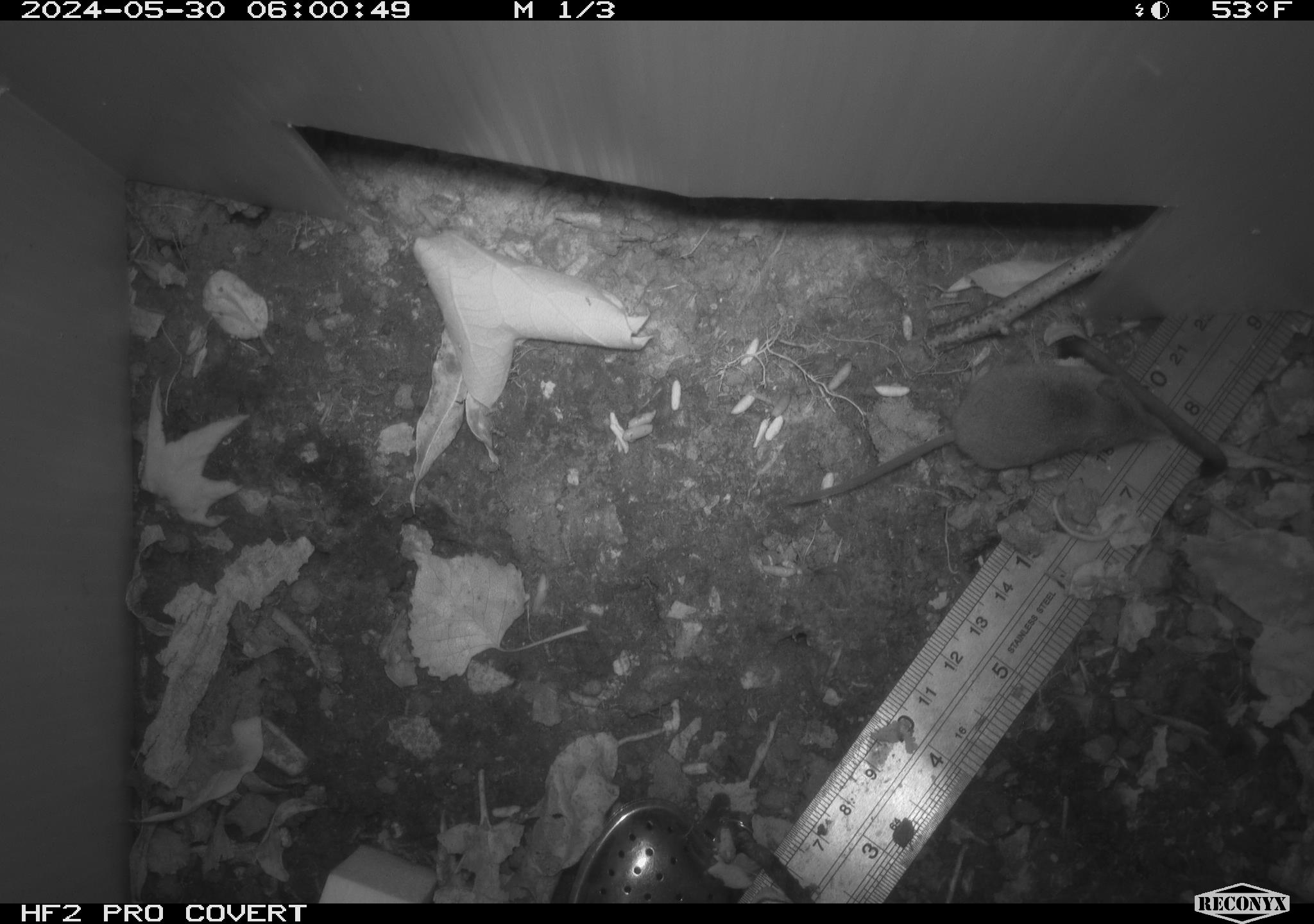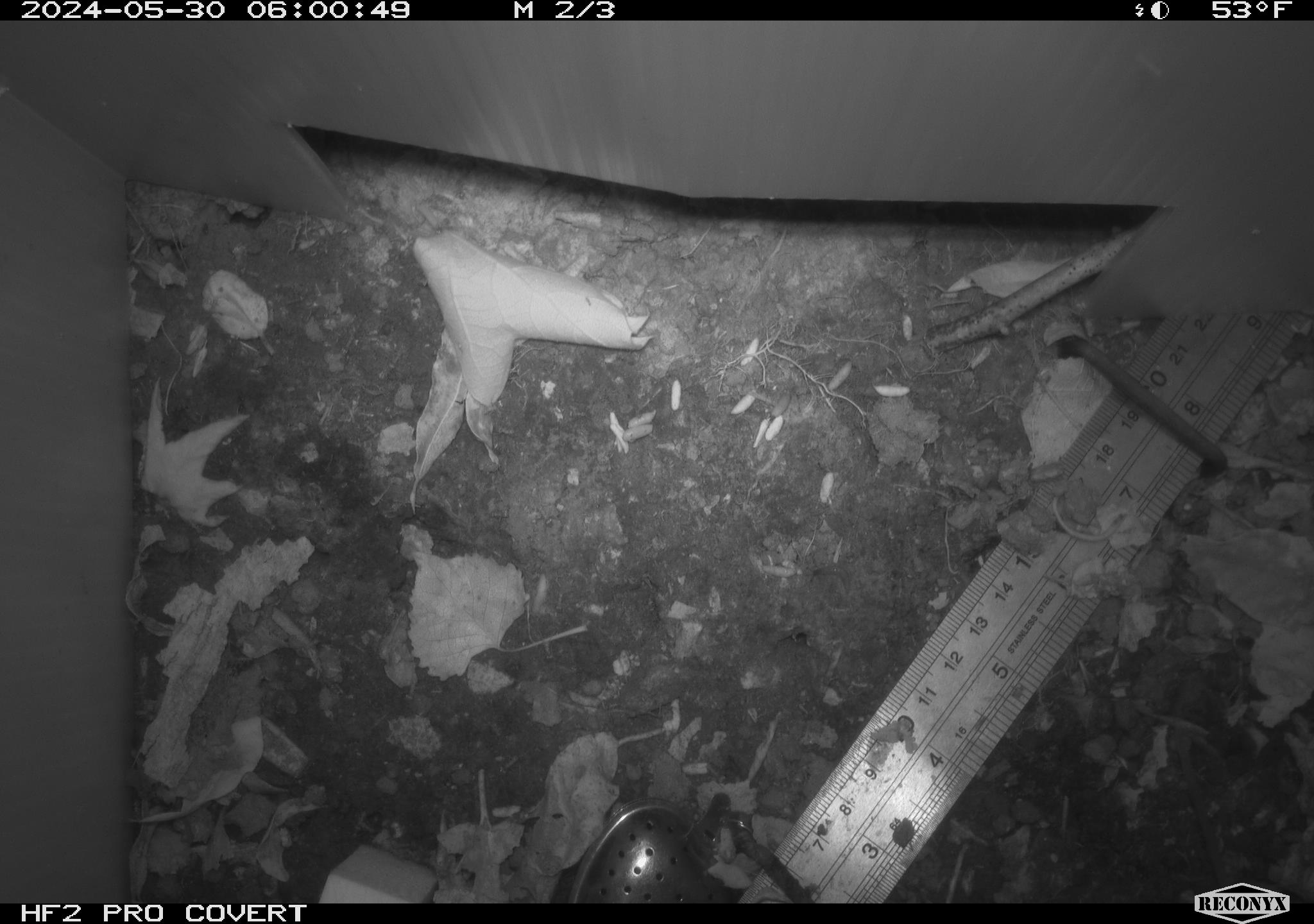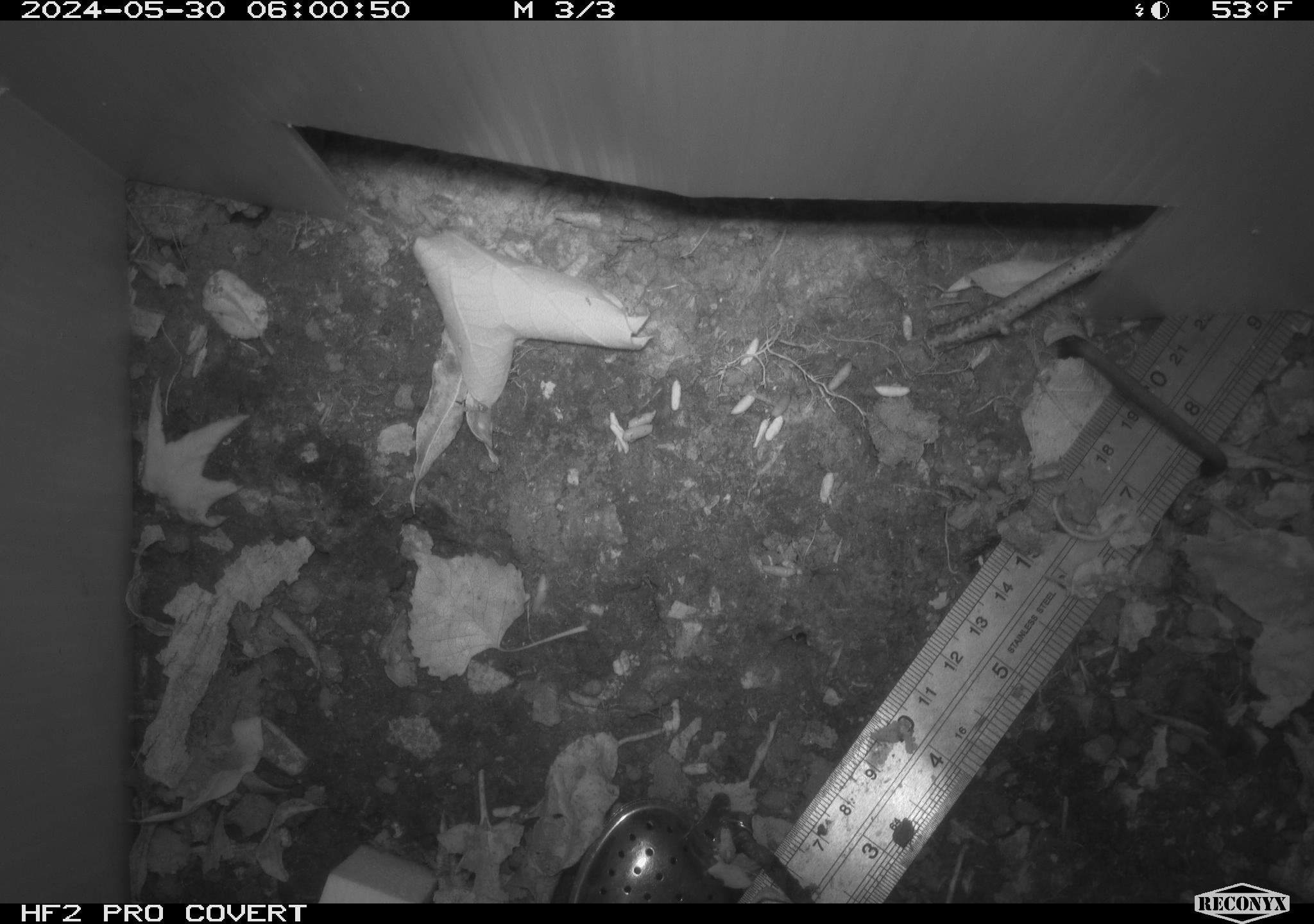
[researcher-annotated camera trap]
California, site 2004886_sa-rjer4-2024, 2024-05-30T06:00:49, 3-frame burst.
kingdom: Animalia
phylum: Chordata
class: Mammalia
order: Eulipotyphla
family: Soricidae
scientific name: Soricidae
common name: shrews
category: soricidae family